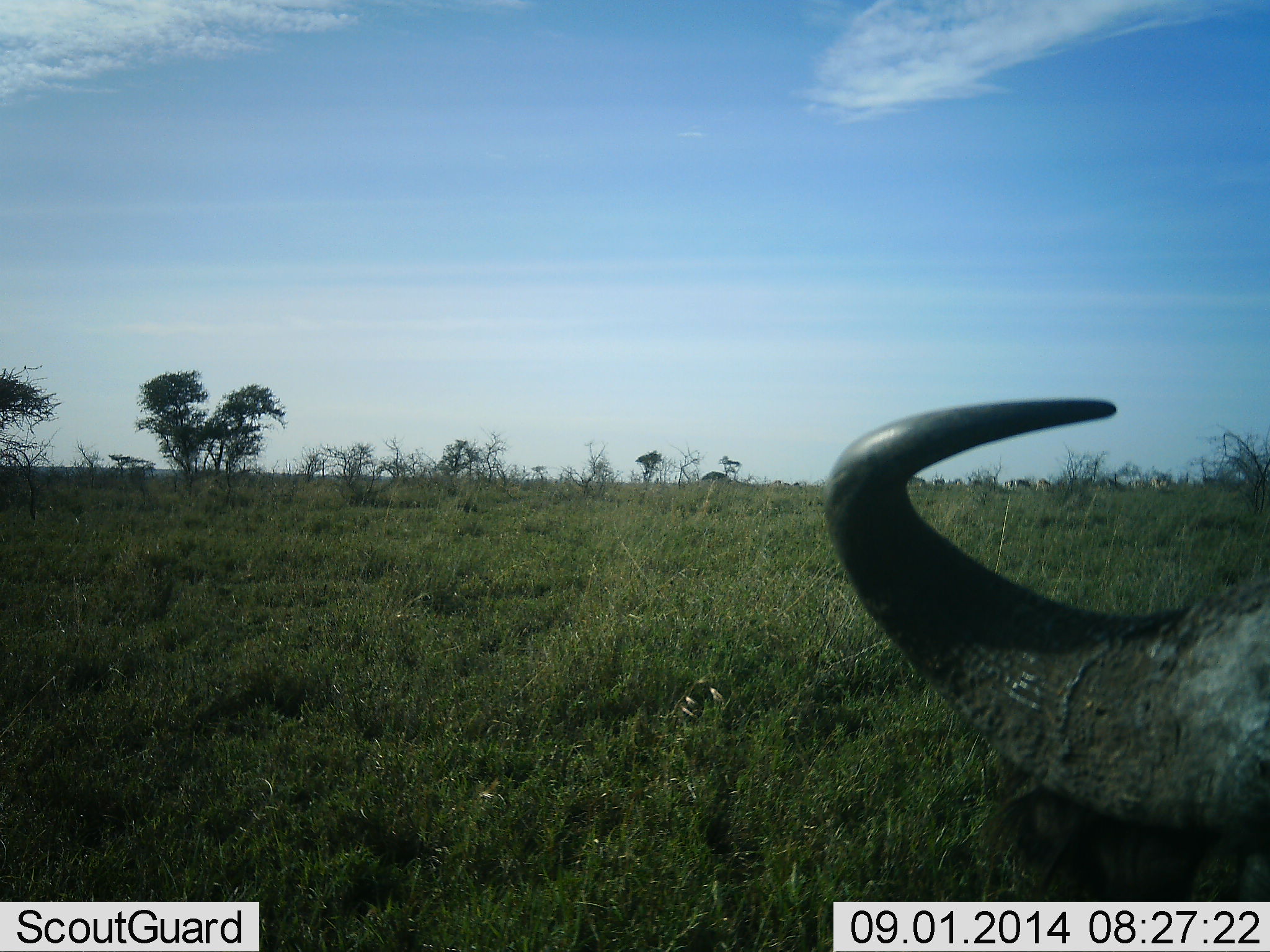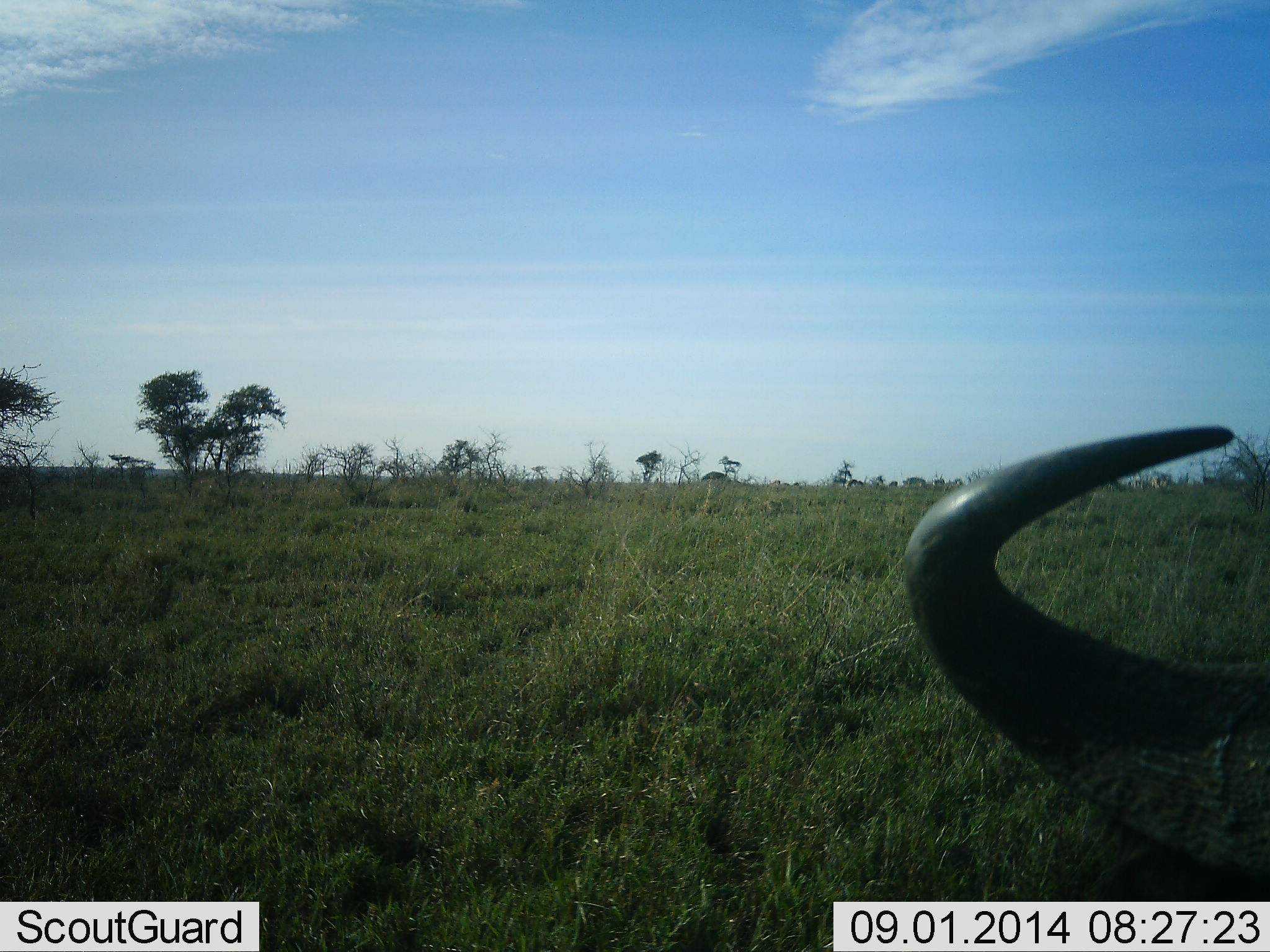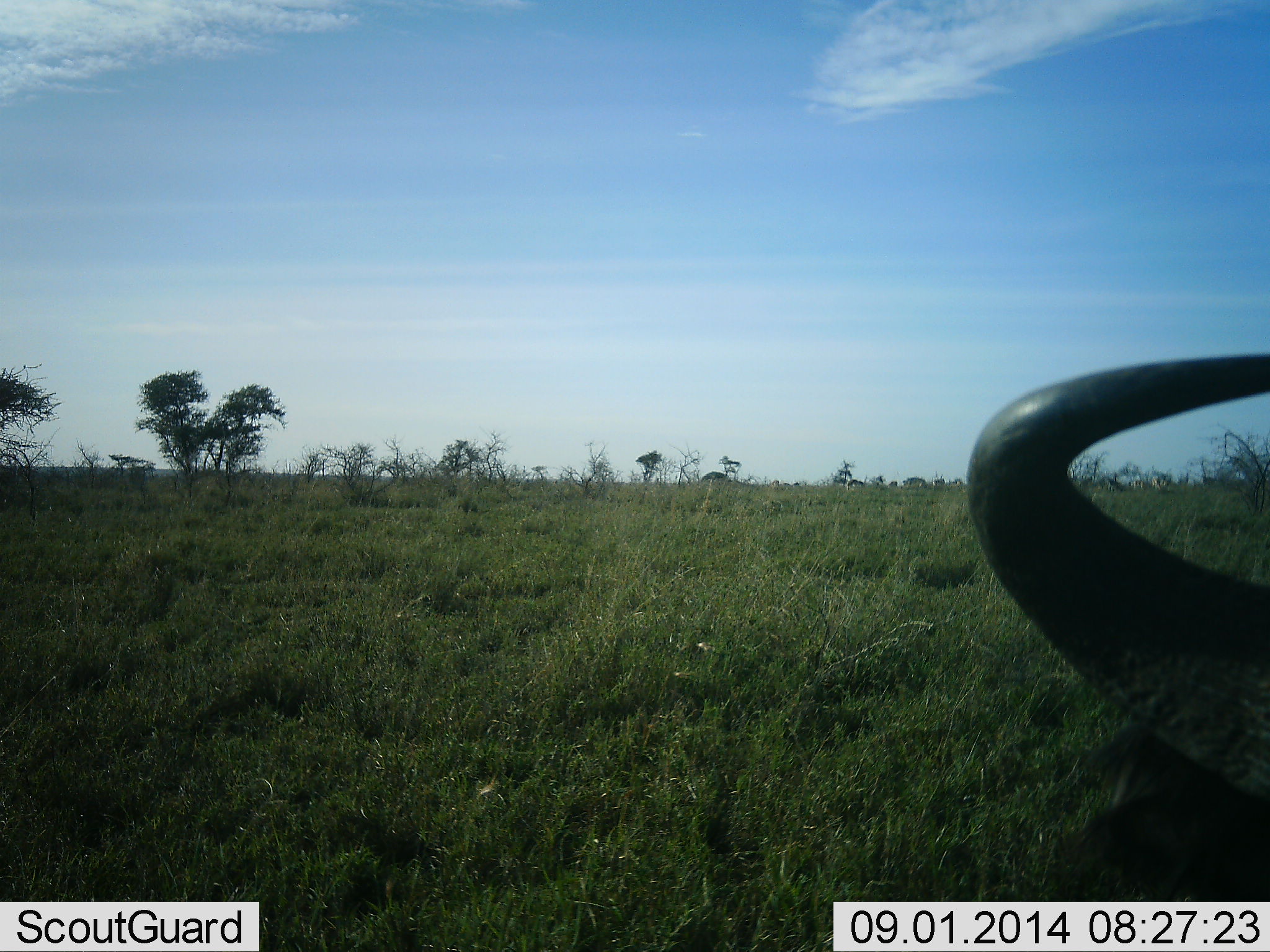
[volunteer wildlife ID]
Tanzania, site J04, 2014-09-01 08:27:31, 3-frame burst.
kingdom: Animalia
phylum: Chordata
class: Mammalia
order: Artiodactyla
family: Bovidae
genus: Syncerus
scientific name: Syncerus caffer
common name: cape buffalo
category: buffalo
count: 1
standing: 30%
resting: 50%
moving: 0%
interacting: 0%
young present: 0%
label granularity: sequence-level